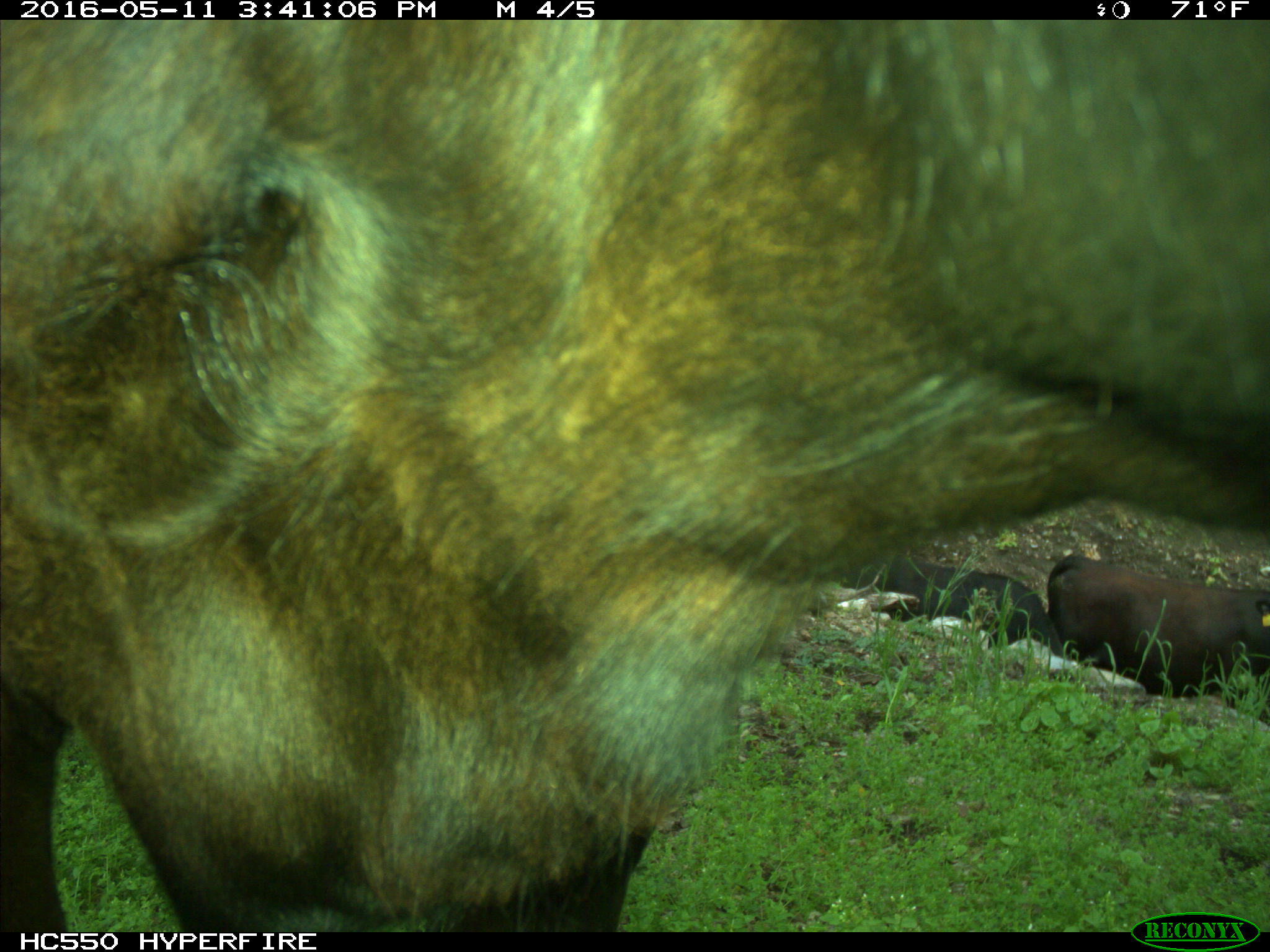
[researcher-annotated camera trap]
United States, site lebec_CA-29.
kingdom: Animalia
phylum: Chordata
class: Mammalia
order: Artiodactyla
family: Bovidae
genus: Bos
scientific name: Bos taurus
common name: domestic cow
Bos taurus (domestic cow).